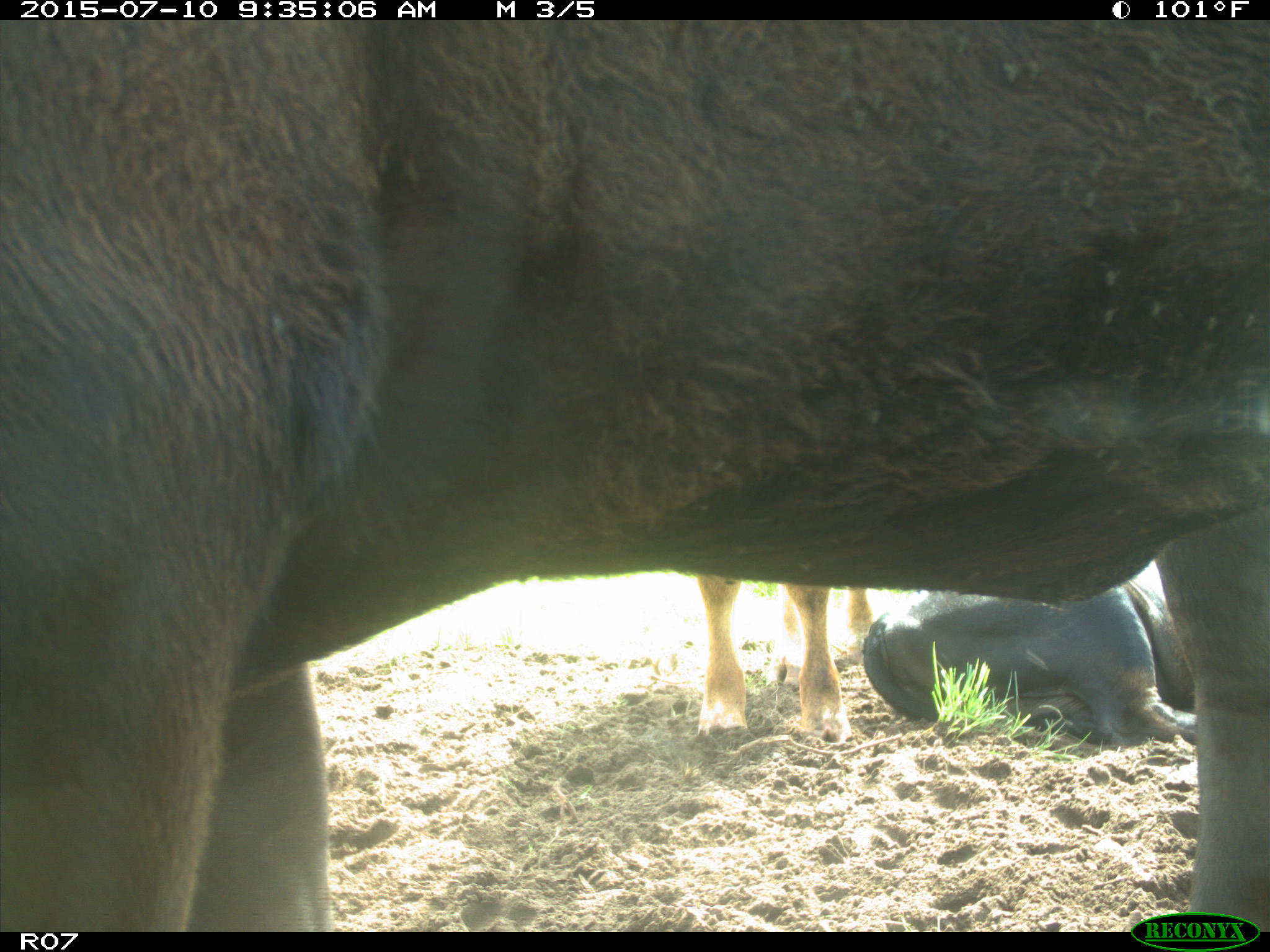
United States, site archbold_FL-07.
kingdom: Animalia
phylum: Chordata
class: Mammalia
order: Artiodactyla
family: Bovidae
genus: Bos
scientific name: Bos taurus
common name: domestic cow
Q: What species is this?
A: Bos taurus (domestic cow).